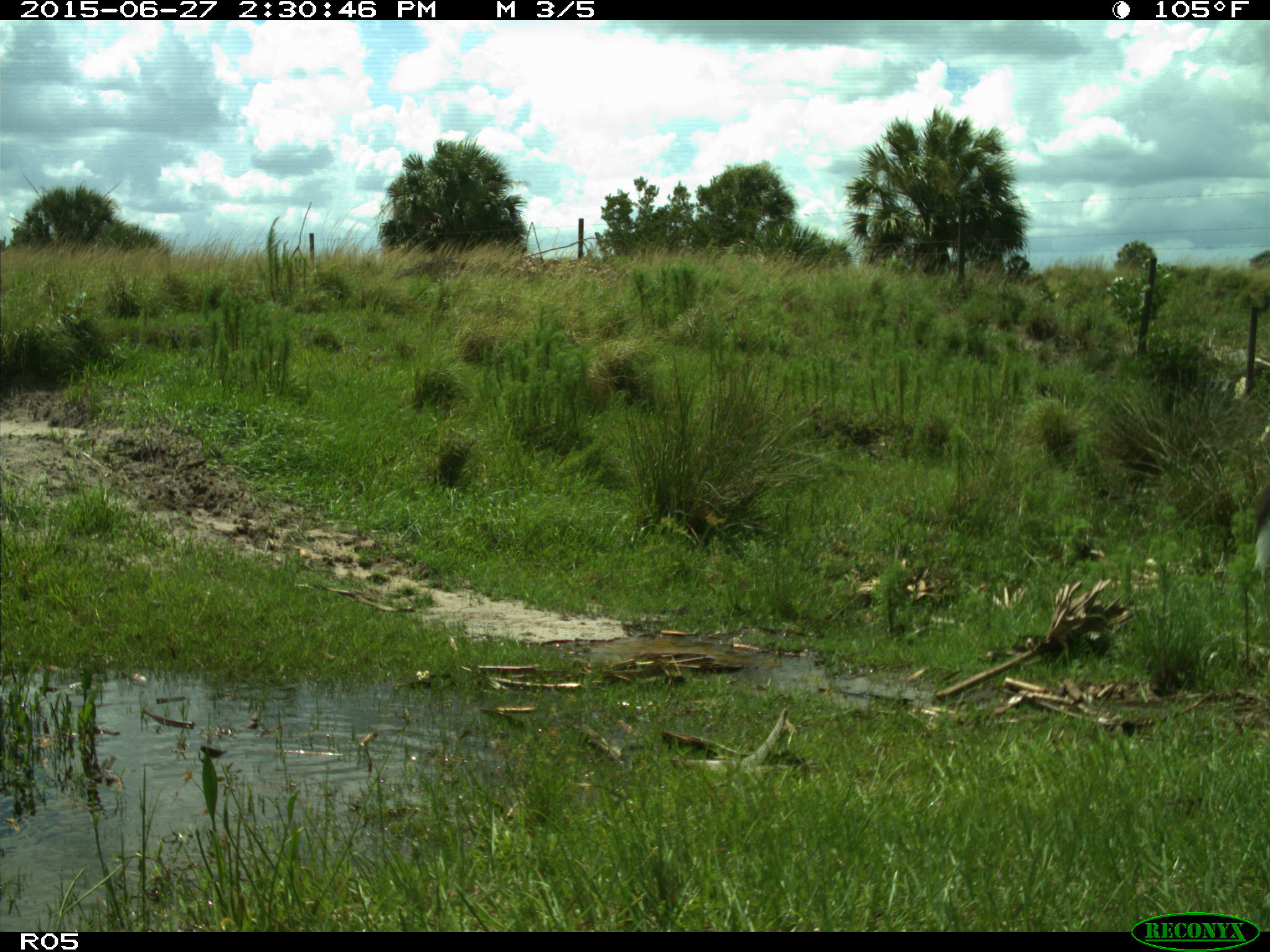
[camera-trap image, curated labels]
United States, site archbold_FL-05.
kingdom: Animalia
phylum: Chordata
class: Mammalia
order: Artiodactyla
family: Cervidae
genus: Odocoileus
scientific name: Odocoileus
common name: deer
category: unidentified deer